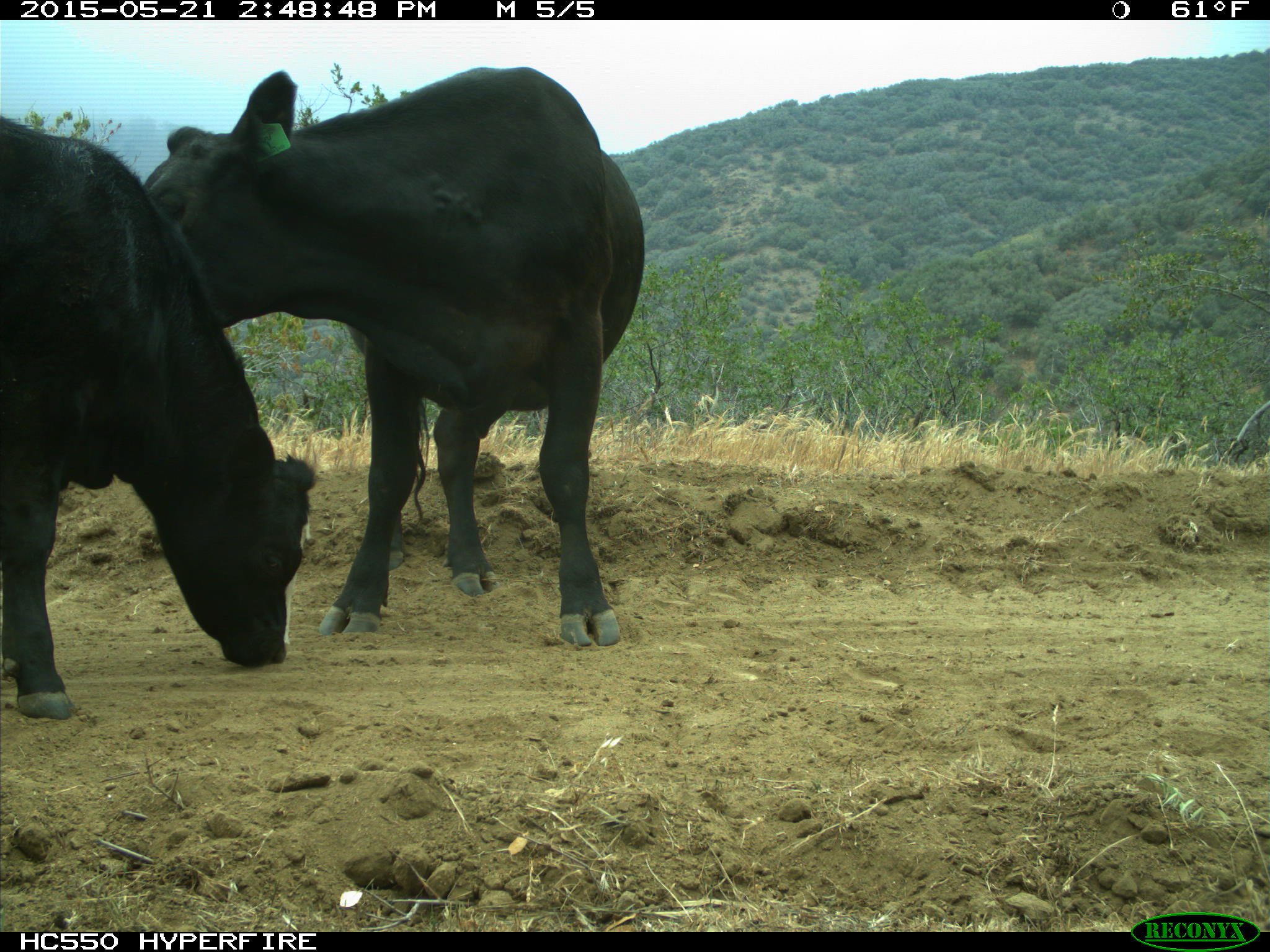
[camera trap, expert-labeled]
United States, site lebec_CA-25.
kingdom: Animalia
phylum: Chordata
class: Mammalia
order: Artiodactyla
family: Bovidae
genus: Bos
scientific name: Bos taurus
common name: domestic cow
Bos taurus (domestic cow).